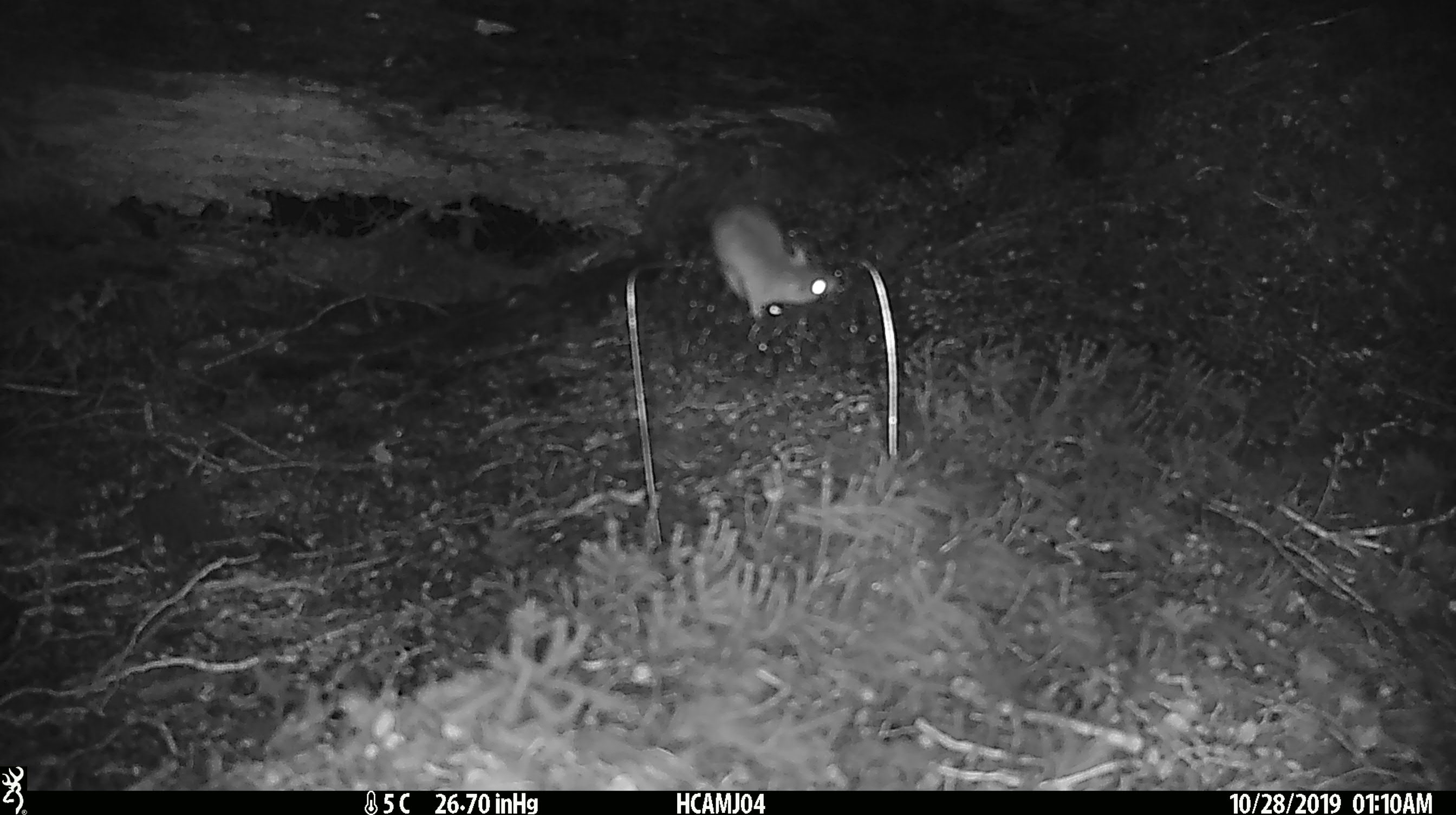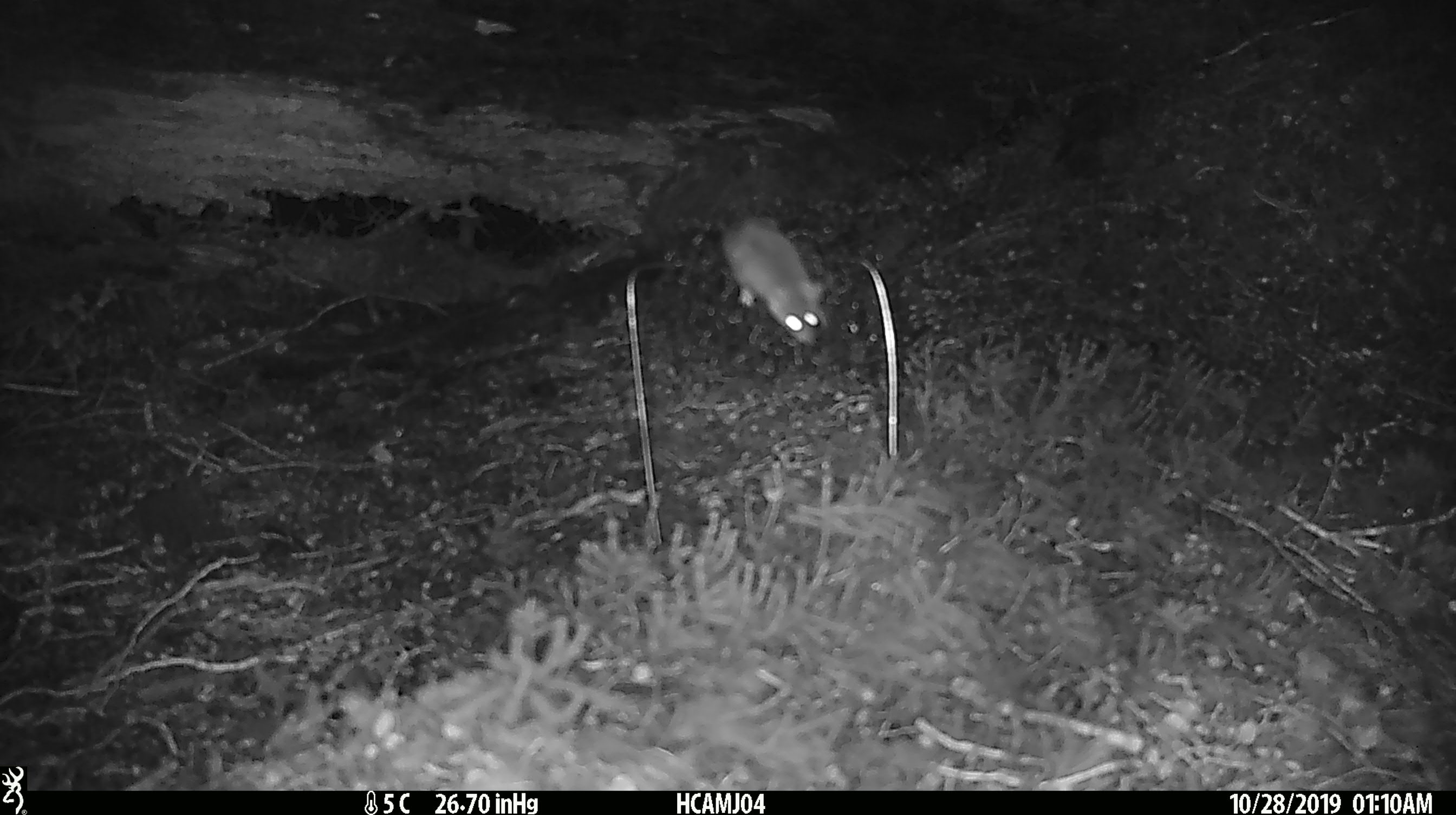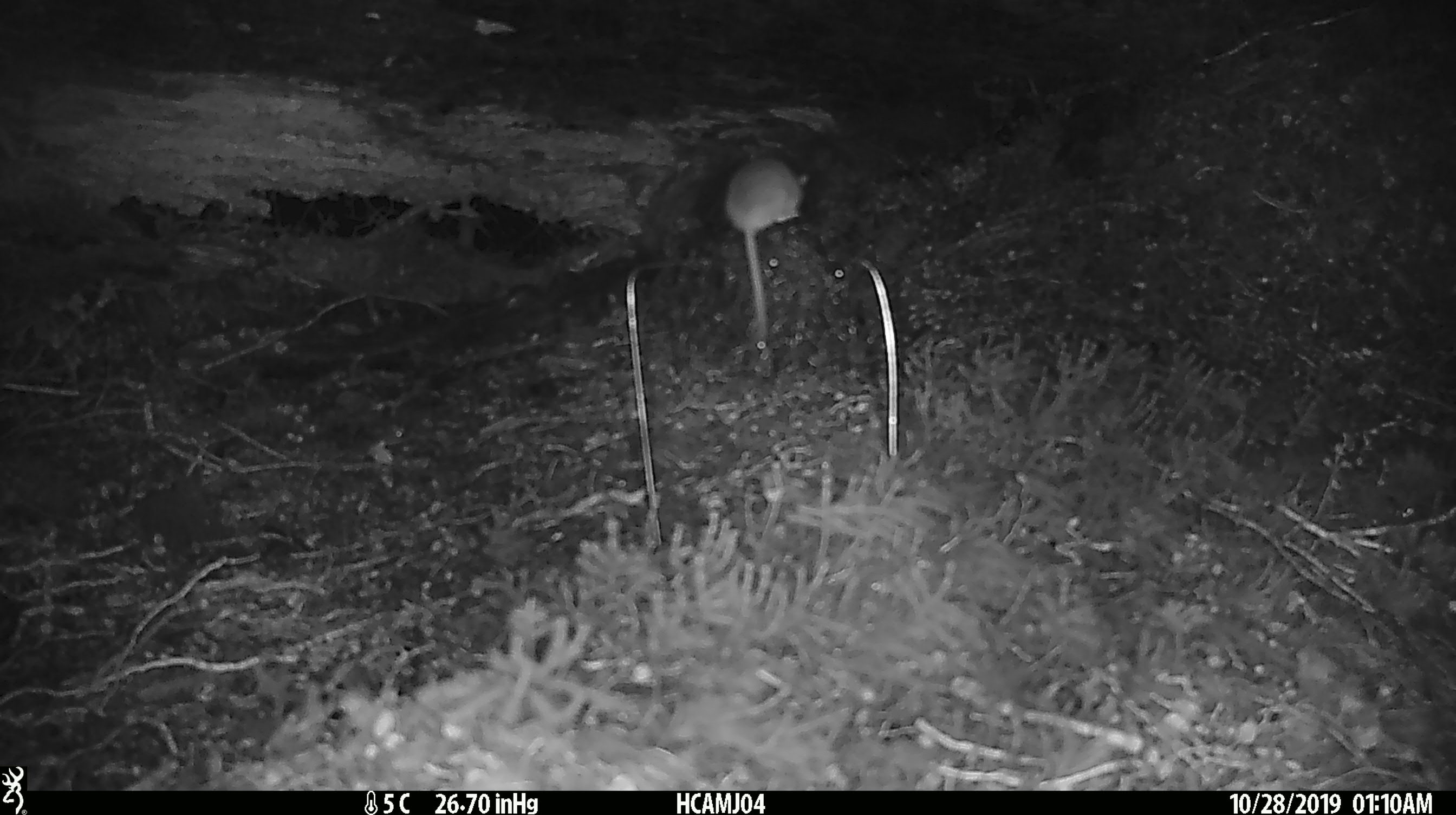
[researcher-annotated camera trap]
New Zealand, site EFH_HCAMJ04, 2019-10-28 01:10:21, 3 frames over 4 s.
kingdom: Animalia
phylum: Chordata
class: Mammalia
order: Rodentia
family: Muridae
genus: Mus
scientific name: Mus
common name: mouse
Mouse (Mus).